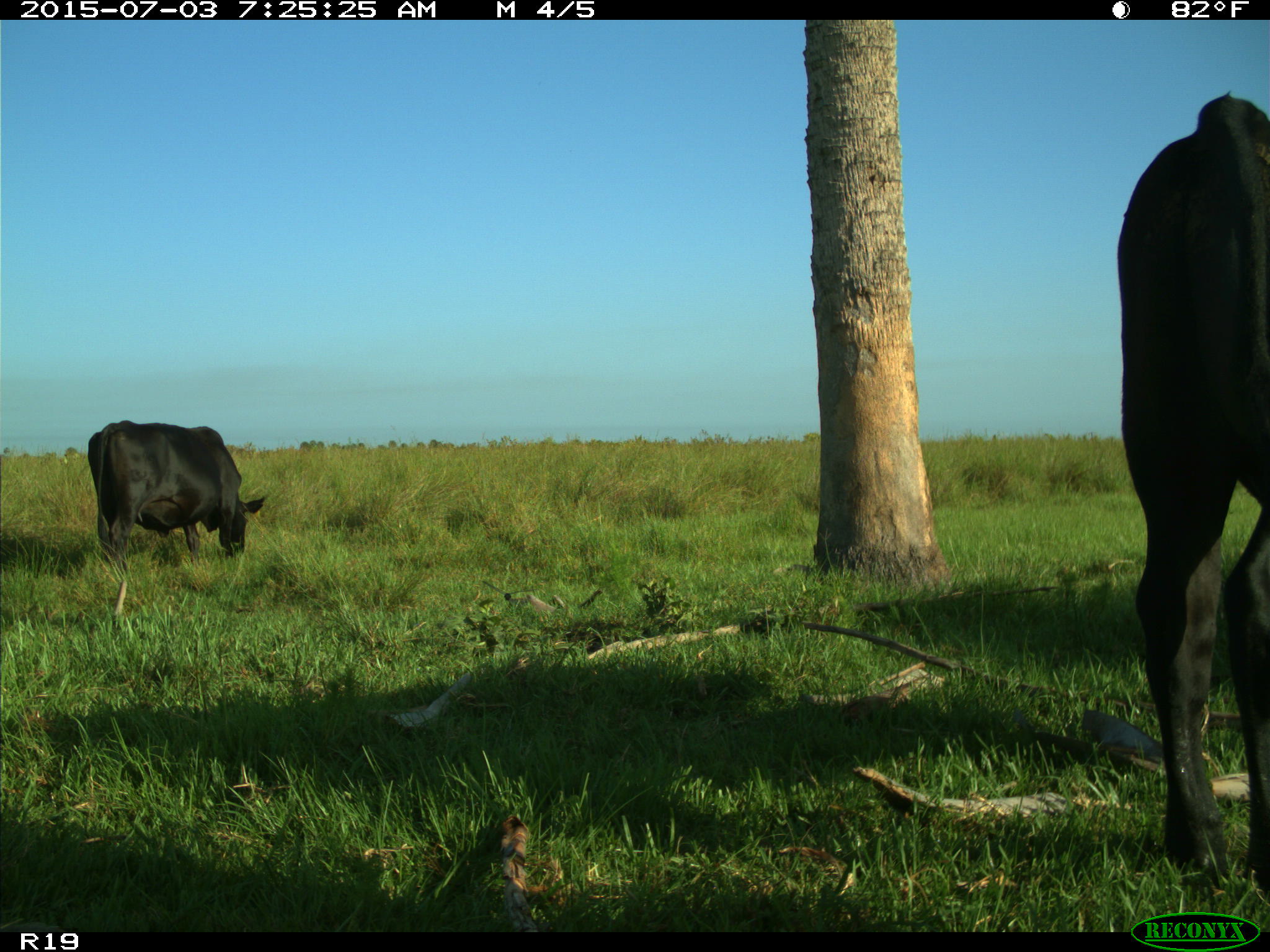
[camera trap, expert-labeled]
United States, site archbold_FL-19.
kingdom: Animalia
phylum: Chordata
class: Mammalia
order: Artiodactyla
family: Bovidae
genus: Bos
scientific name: Bos taurus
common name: domestic cow